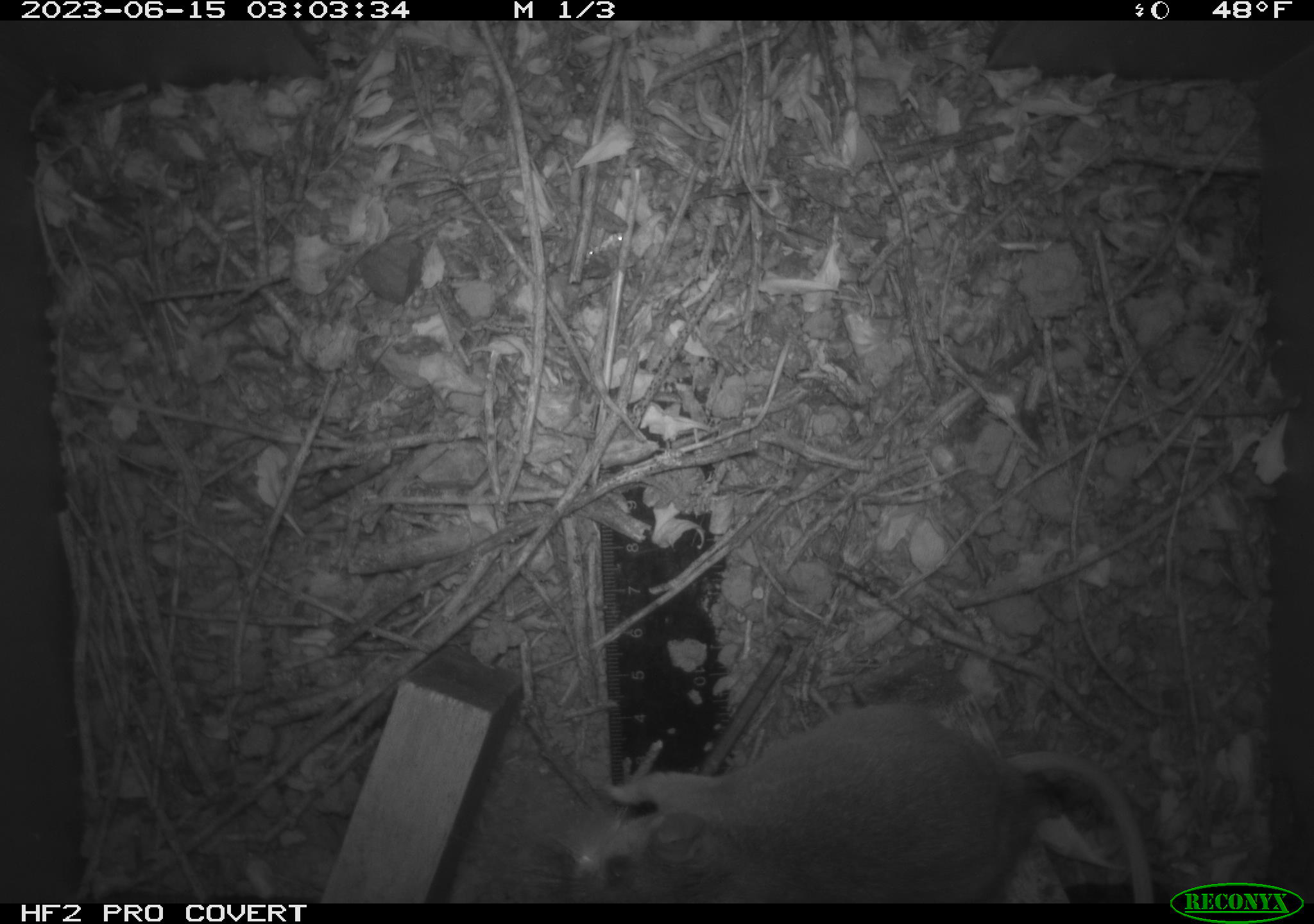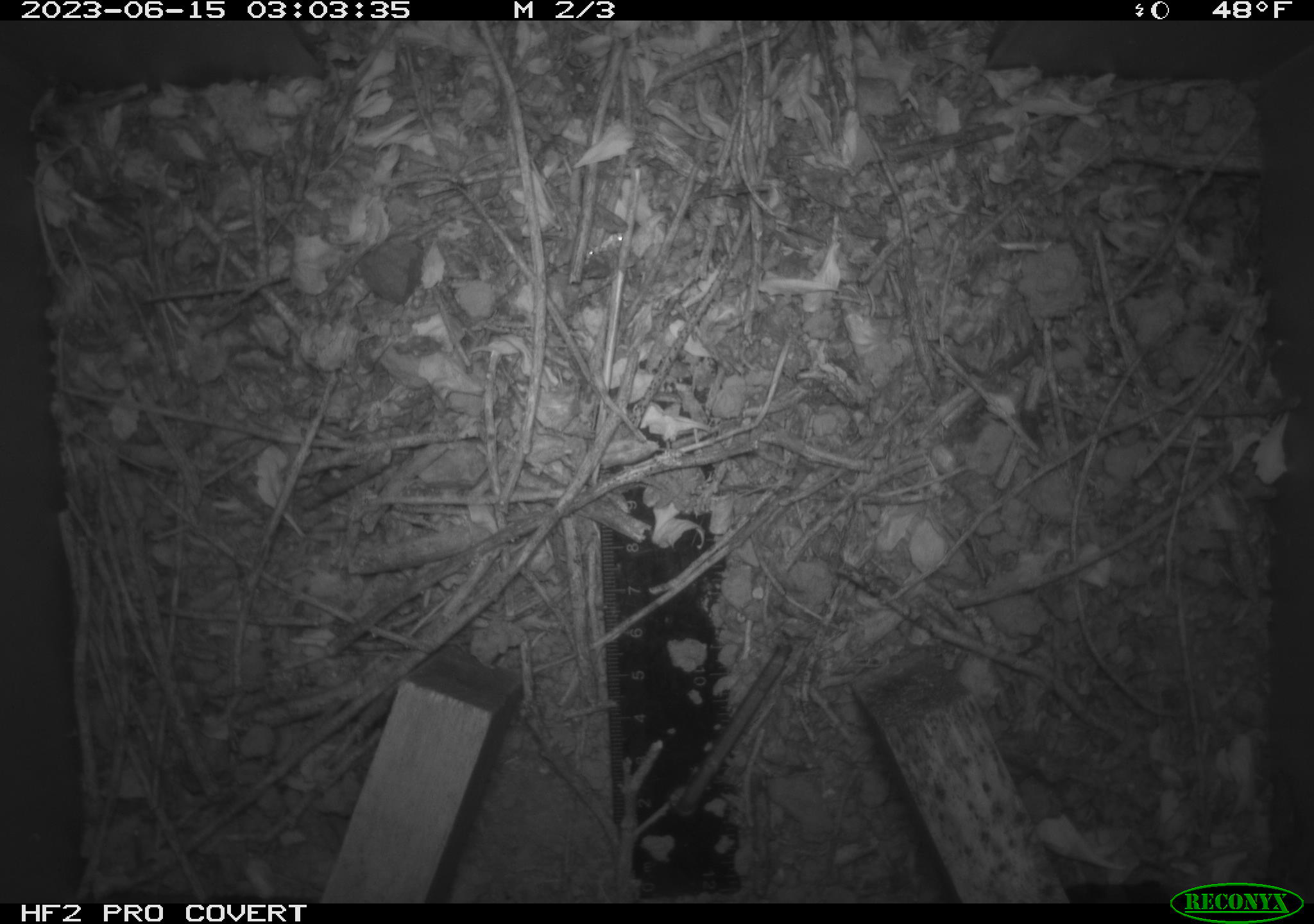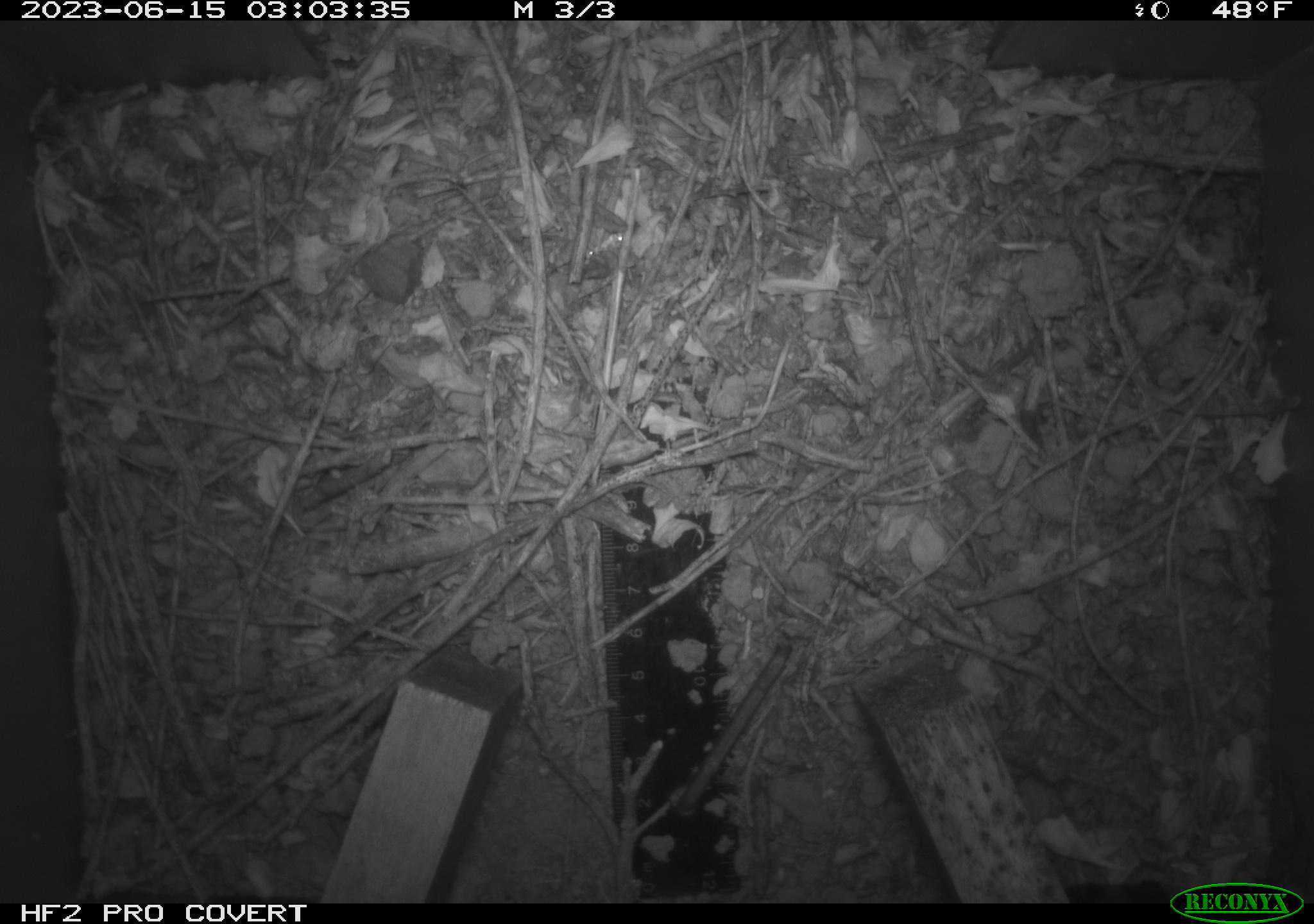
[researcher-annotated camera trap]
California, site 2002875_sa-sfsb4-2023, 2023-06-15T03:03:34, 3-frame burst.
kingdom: Animalia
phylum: Chordata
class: Mammalia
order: Rodentia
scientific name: Rodentia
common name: mouse species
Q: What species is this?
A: Mouse species (Rodentia).